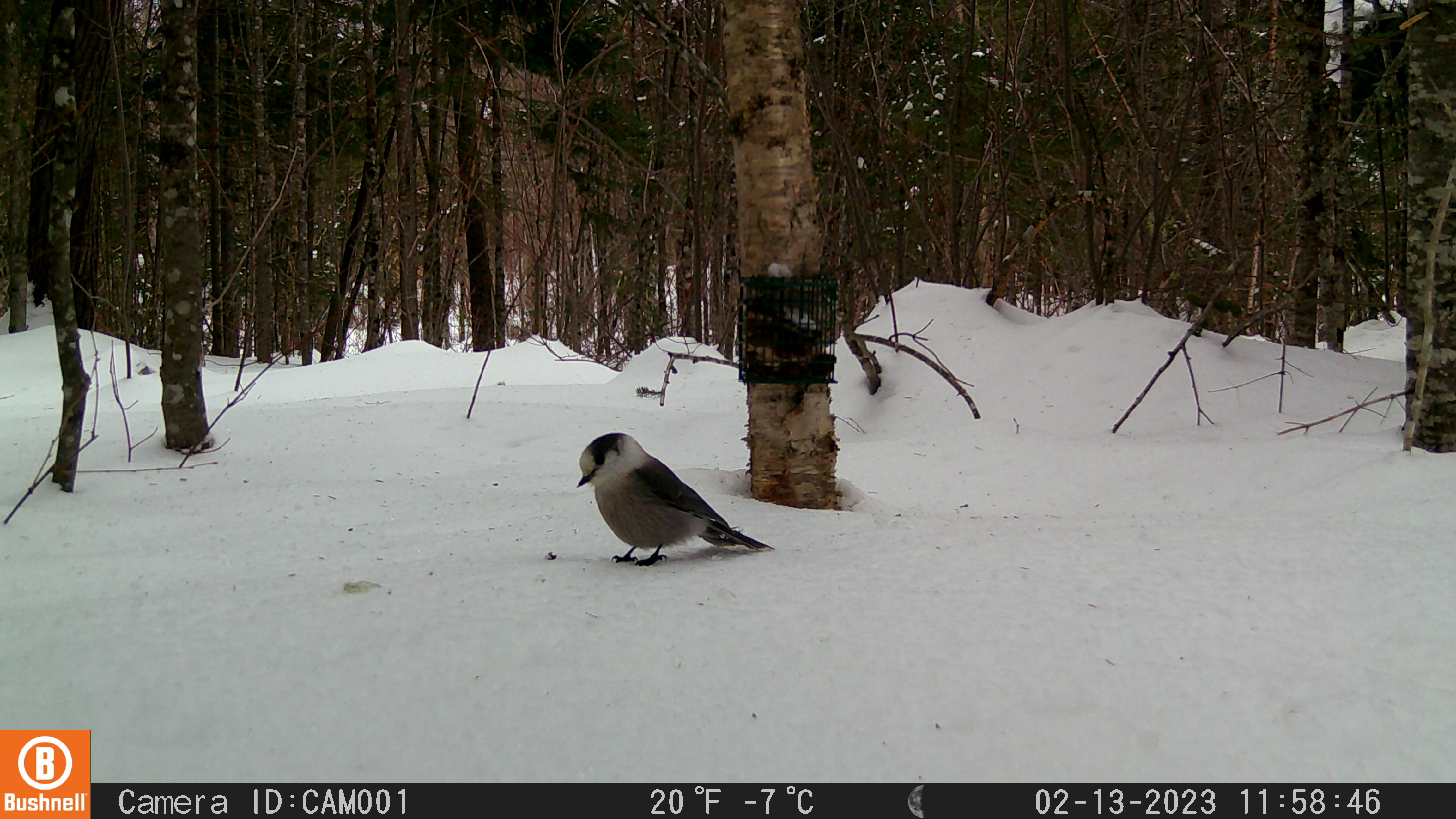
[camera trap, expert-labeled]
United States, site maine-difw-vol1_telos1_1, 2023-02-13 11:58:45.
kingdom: Animalia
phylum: Chordata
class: Aves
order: Passeriformes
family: Corvidae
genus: Perisoreus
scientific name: Perisoreus canadensis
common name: canada jay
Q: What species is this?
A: Canada jay (Perisoreus canadensis).